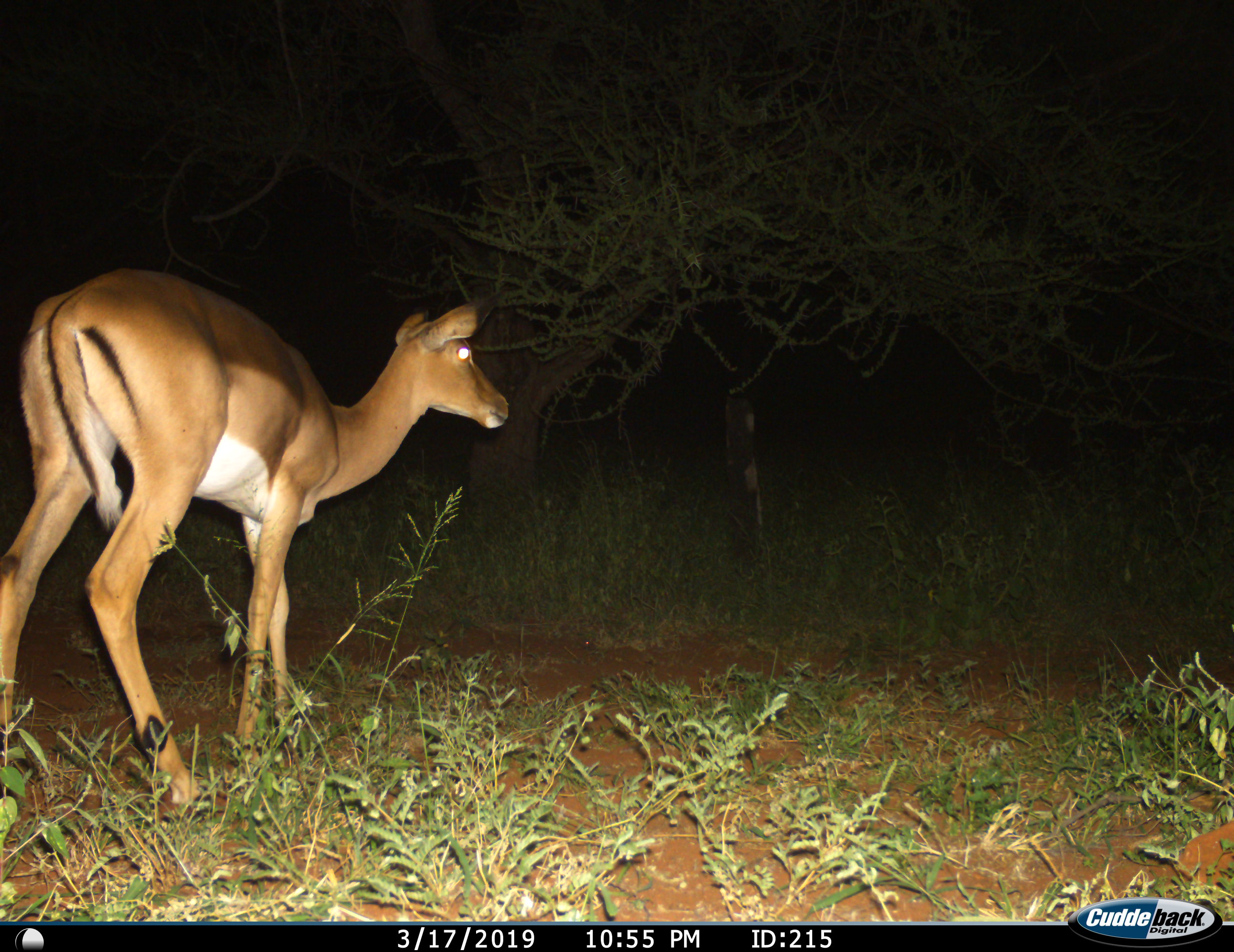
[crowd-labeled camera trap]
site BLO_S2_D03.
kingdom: Animalia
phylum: Chordata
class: Mammalia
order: Artiodactyla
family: Bovidae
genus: Aepyceros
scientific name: Aepyceros melampus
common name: impala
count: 1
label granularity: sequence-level